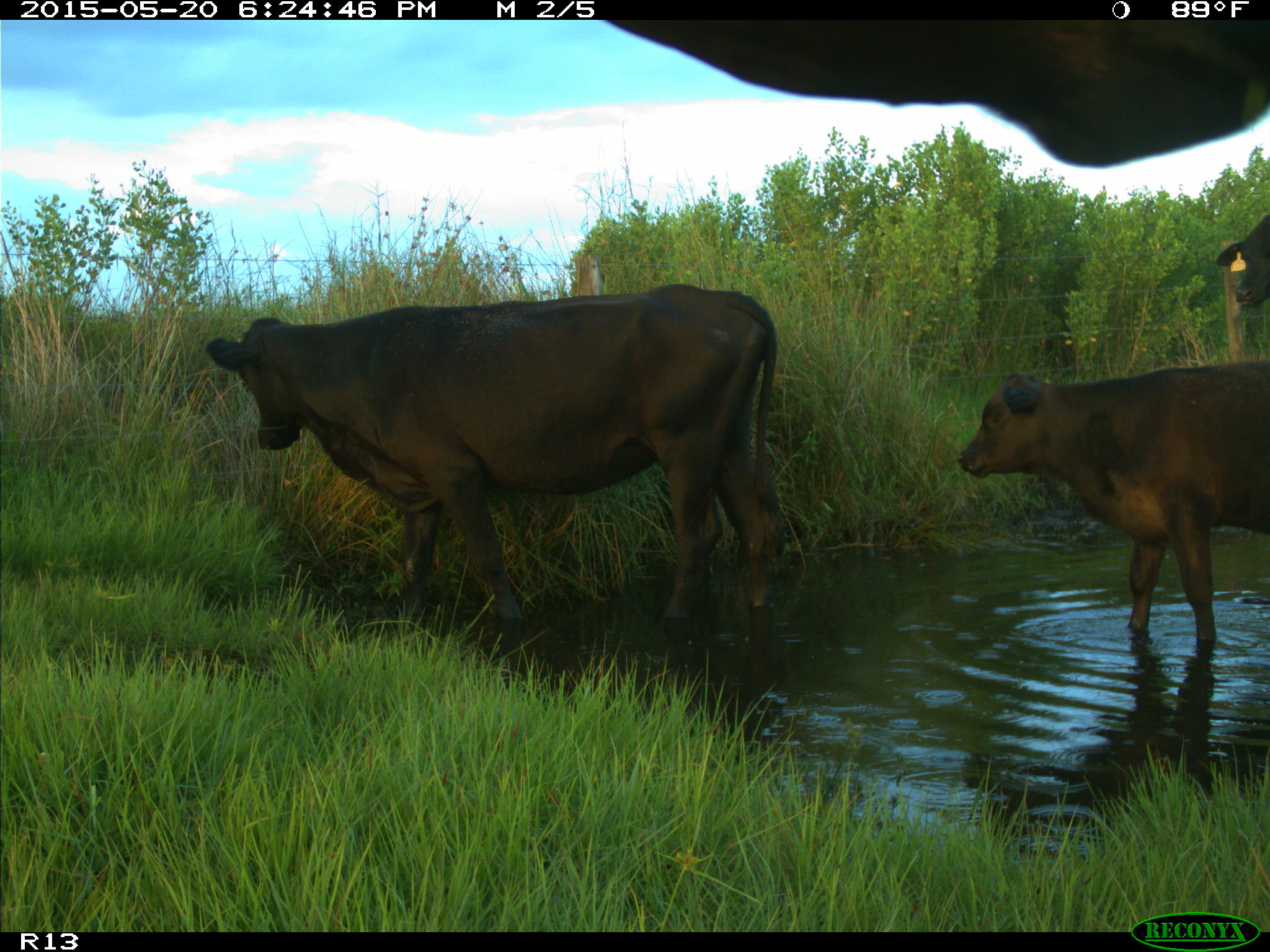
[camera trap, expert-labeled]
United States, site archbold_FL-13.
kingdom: Animalia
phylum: Chordata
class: Mammalia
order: Artiodactyla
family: Bovidae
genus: Bos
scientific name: Bos taurus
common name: domestic cow